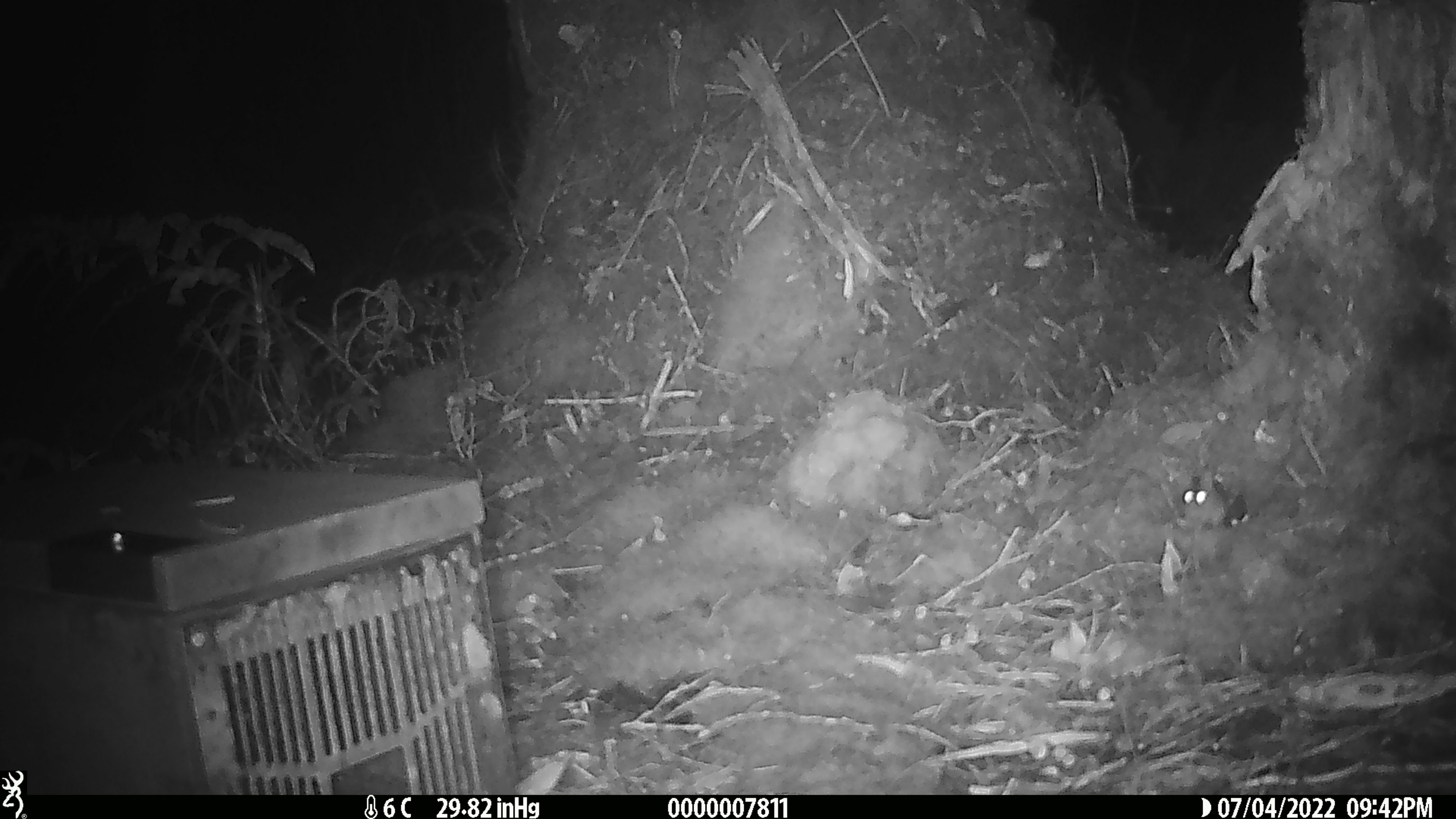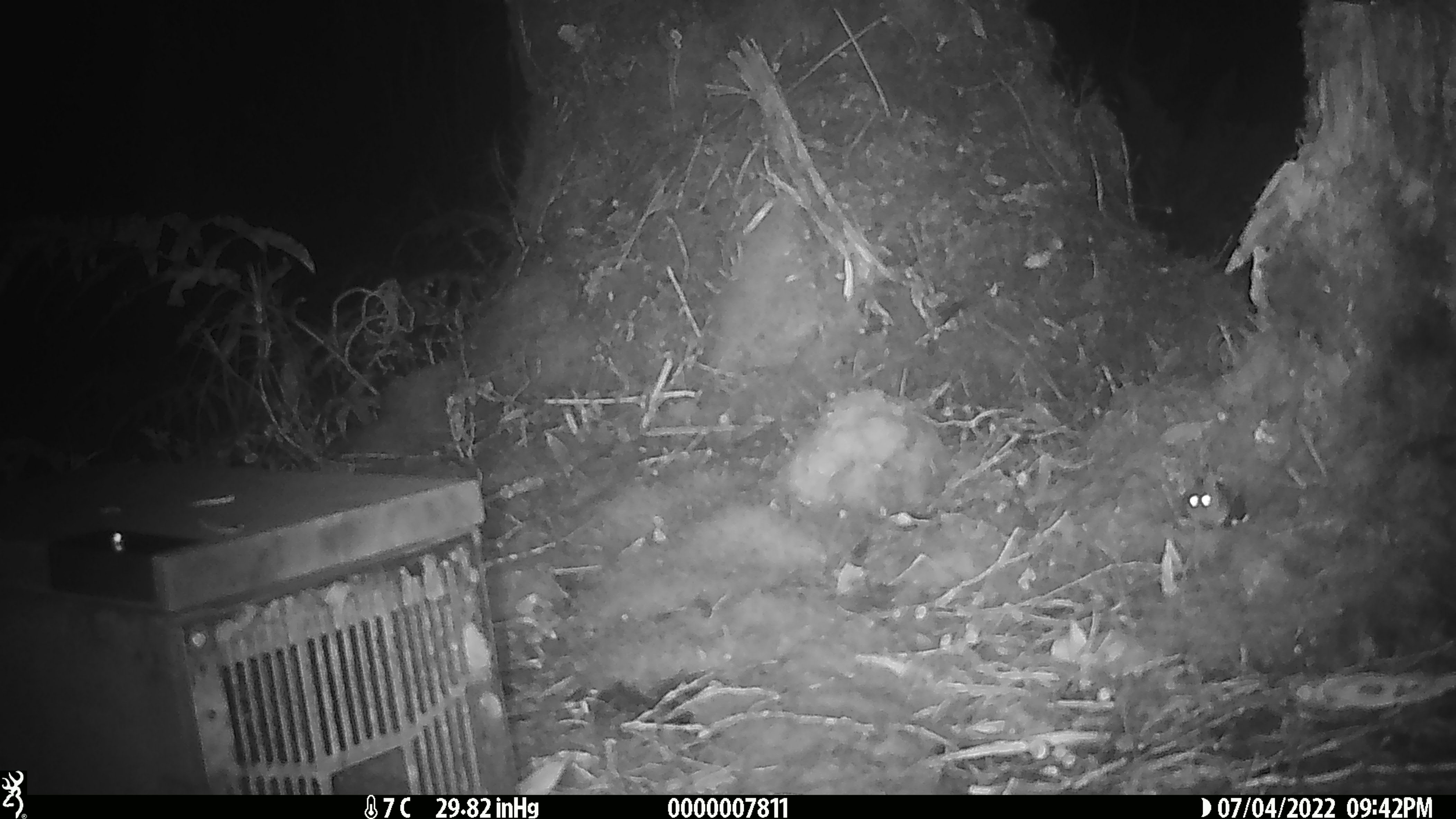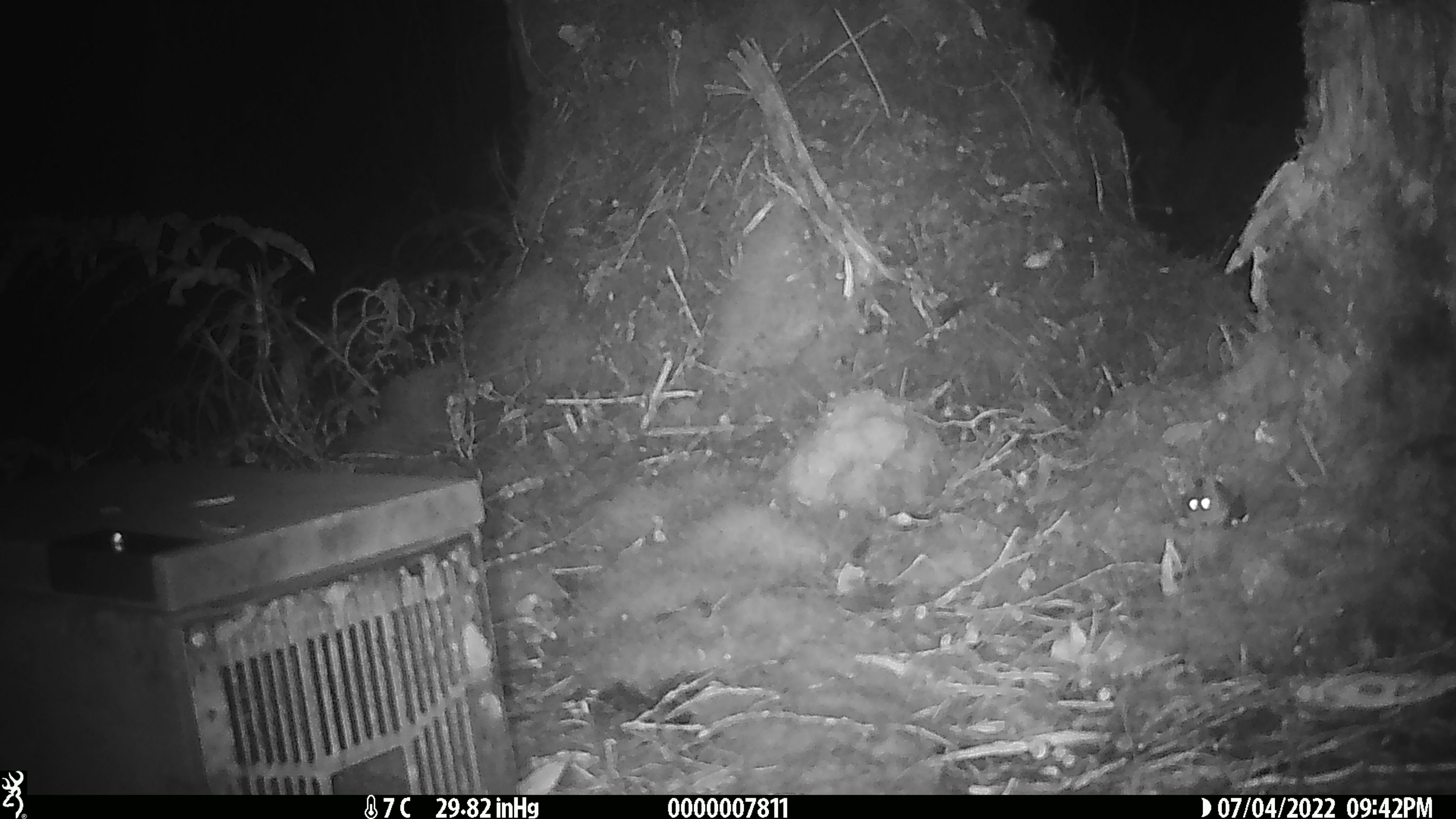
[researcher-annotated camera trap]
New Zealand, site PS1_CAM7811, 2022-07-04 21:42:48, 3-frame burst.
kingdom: Animalia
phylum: Chordata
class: Mammalia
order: Rodentia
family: Muridae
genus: Mus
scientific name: Mus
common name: mouse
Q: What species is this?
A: Mouse (Mus).